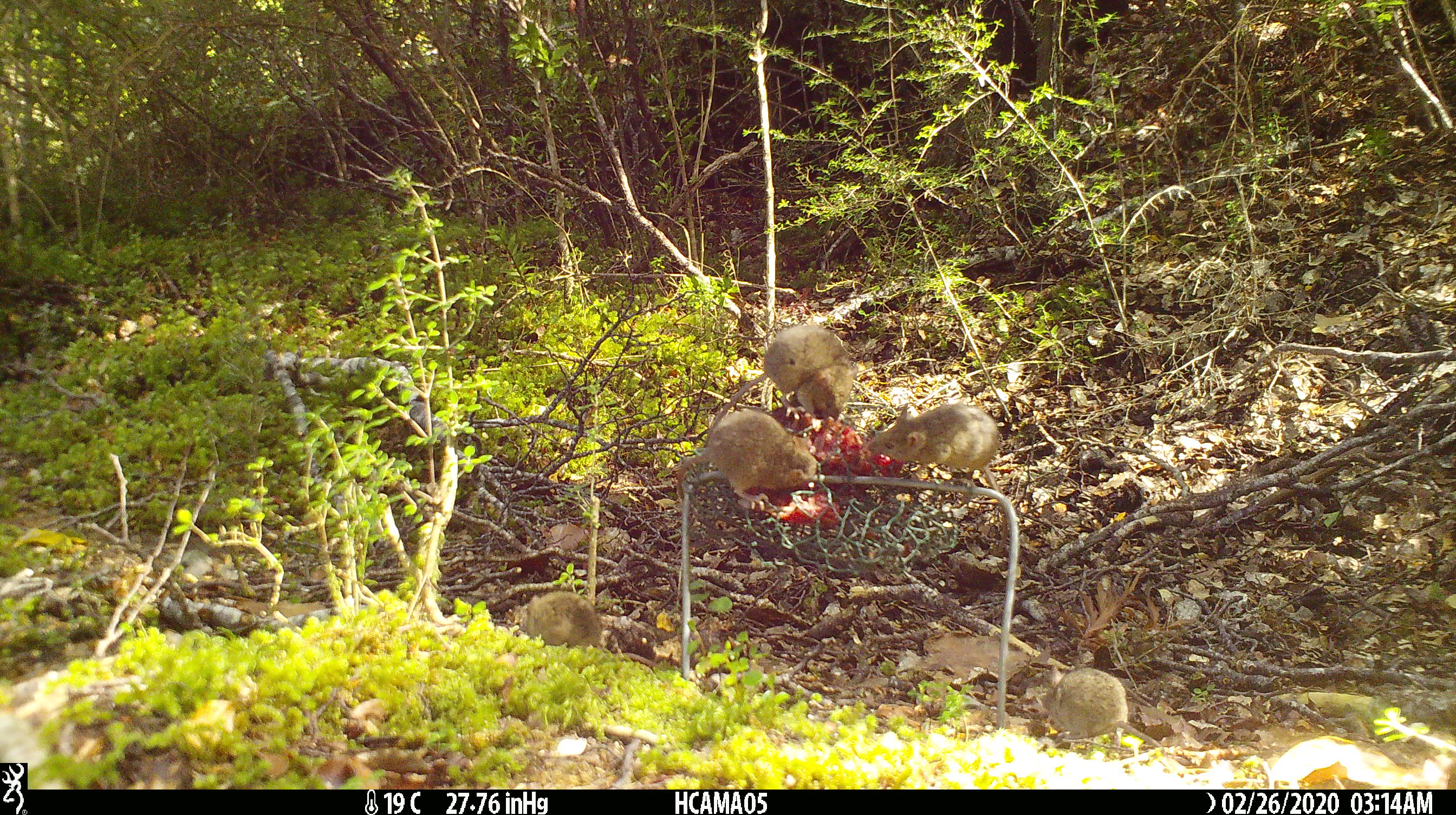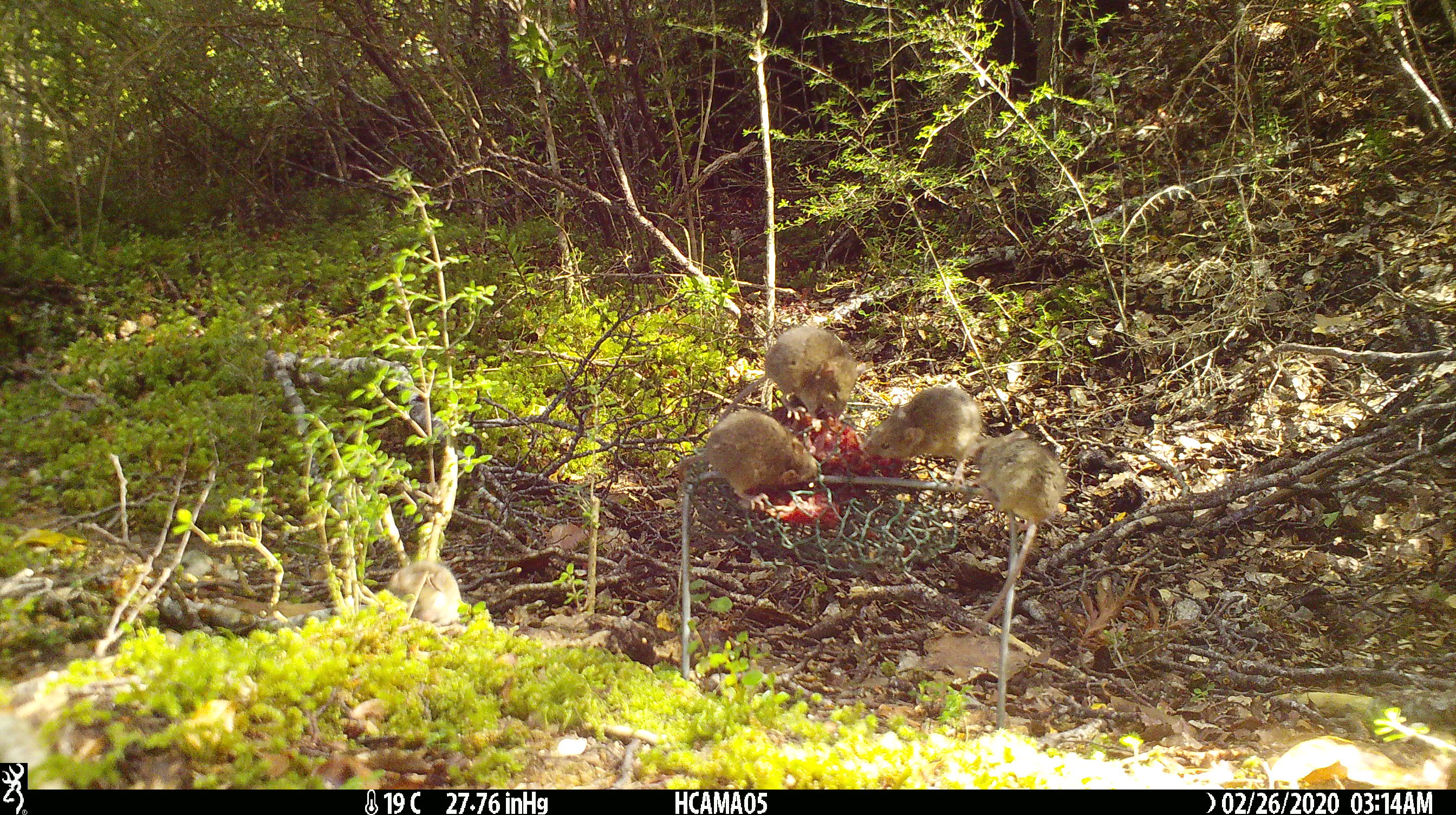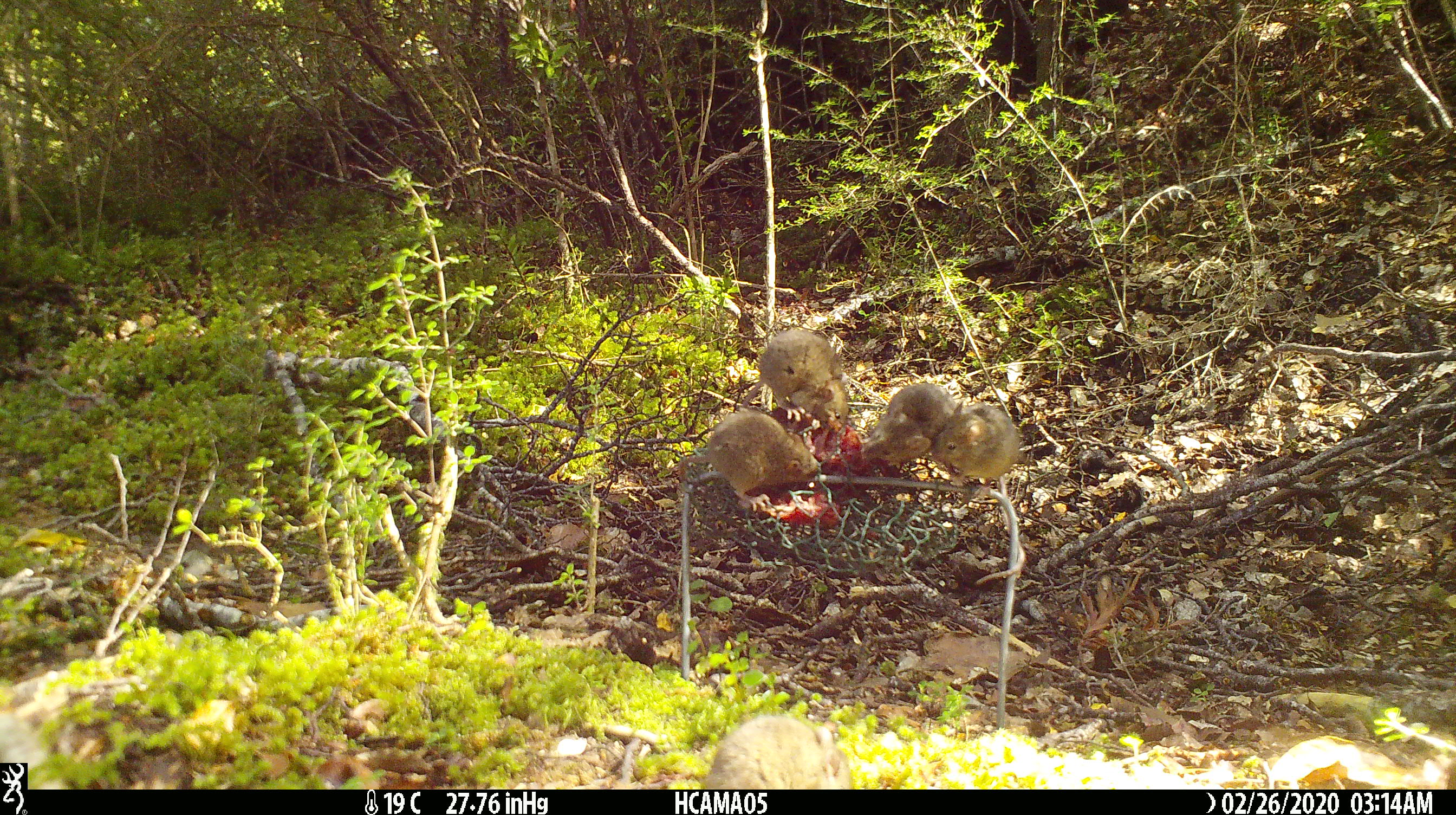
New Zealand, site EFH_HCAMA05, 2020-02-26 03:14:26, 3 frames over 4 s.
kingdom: Animalia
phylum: Chordata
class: Mammalia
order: Rodentia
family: Muridae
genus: Mus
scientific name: Mus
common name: mouse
Mouse (Mus).